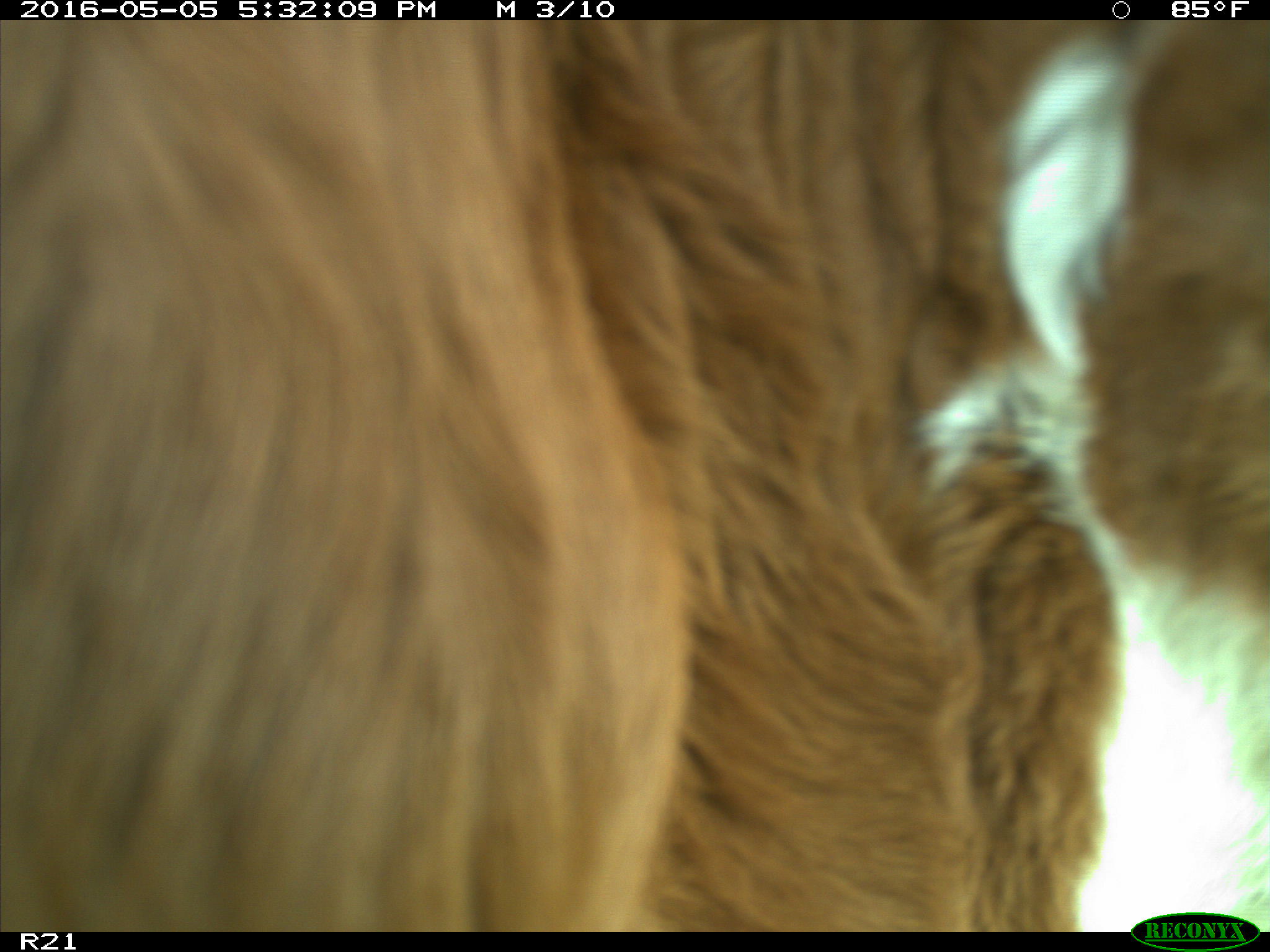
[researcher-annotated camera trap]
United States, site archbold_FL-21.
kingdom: Animalia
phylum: Chordata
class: Mammalia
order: Artiodactyla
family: Bovidae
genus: Bos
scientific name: Bos taurus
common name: domestic cow